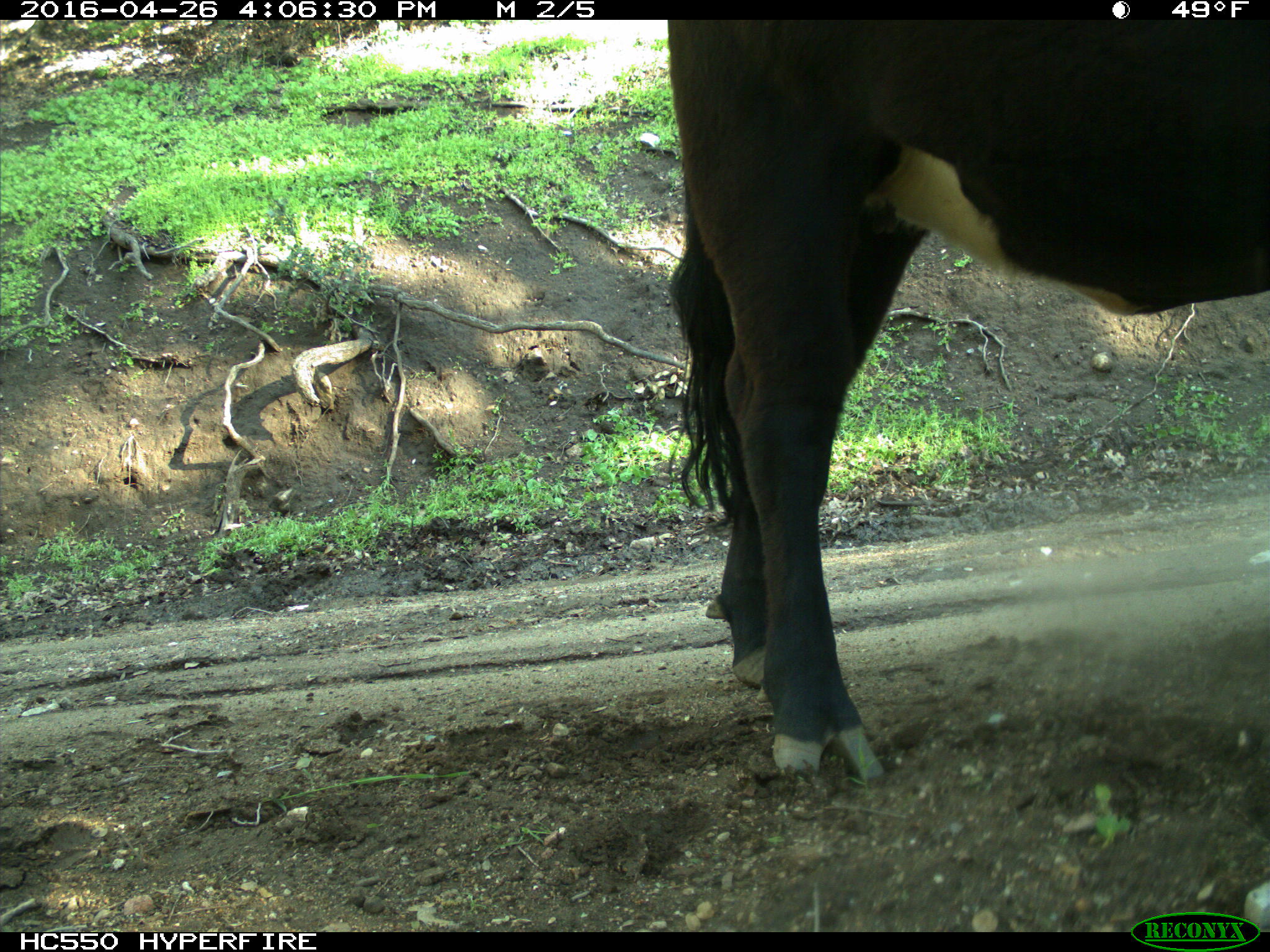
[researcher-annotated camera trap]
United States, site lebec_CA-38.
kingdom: Animalia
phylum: Chordata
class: Mammalia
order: Artiodactyla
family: Bovidae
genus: Bos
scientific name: Bos taurus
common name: domestic cow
Bos taurus (domestic cow).